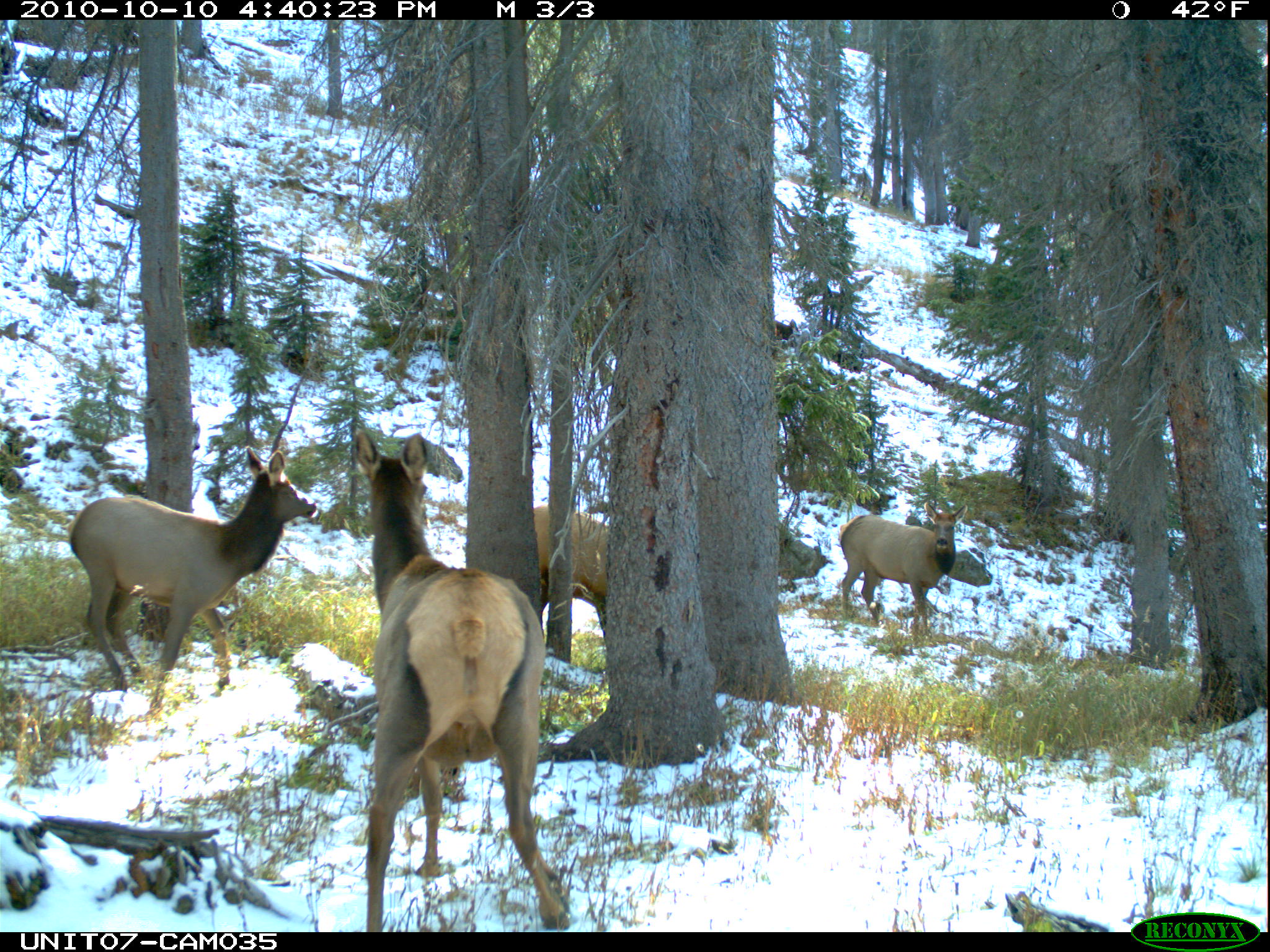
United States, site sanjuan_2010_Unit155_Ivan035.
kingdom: Animalia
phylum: Chordata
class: Mammalia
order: Artiodactyla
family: Cervidae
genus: Cervus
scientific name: Cervus elaphus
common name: red deer